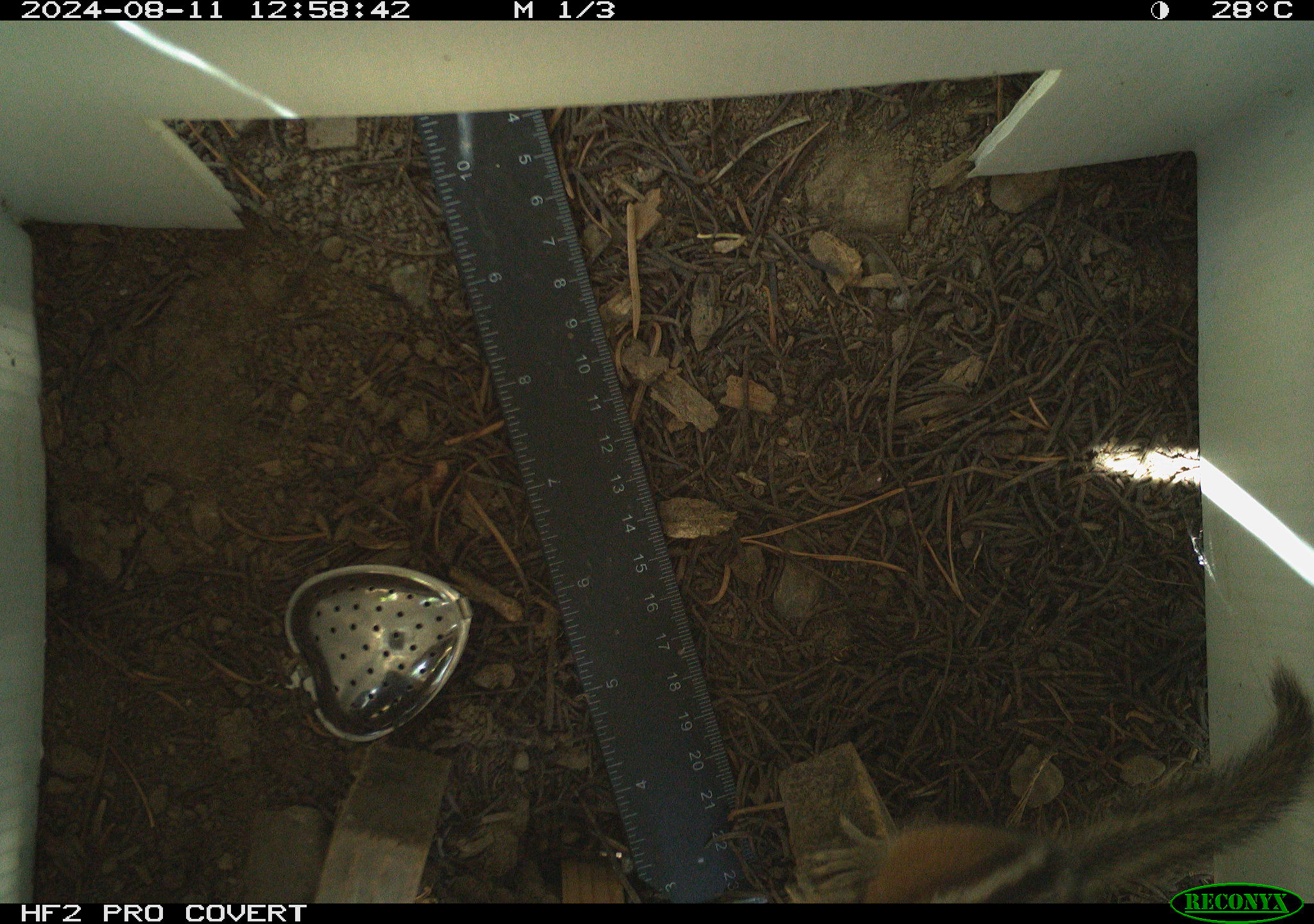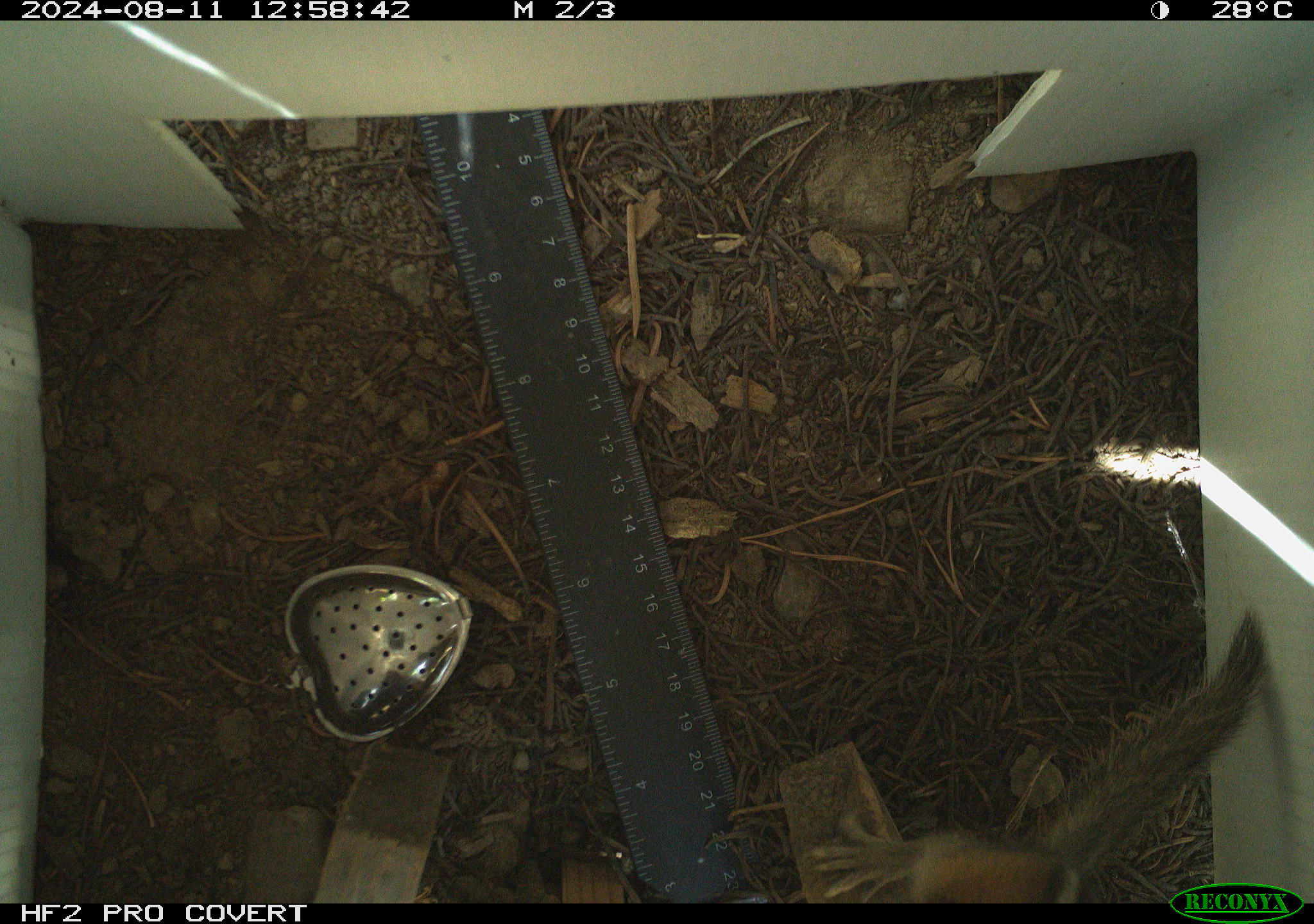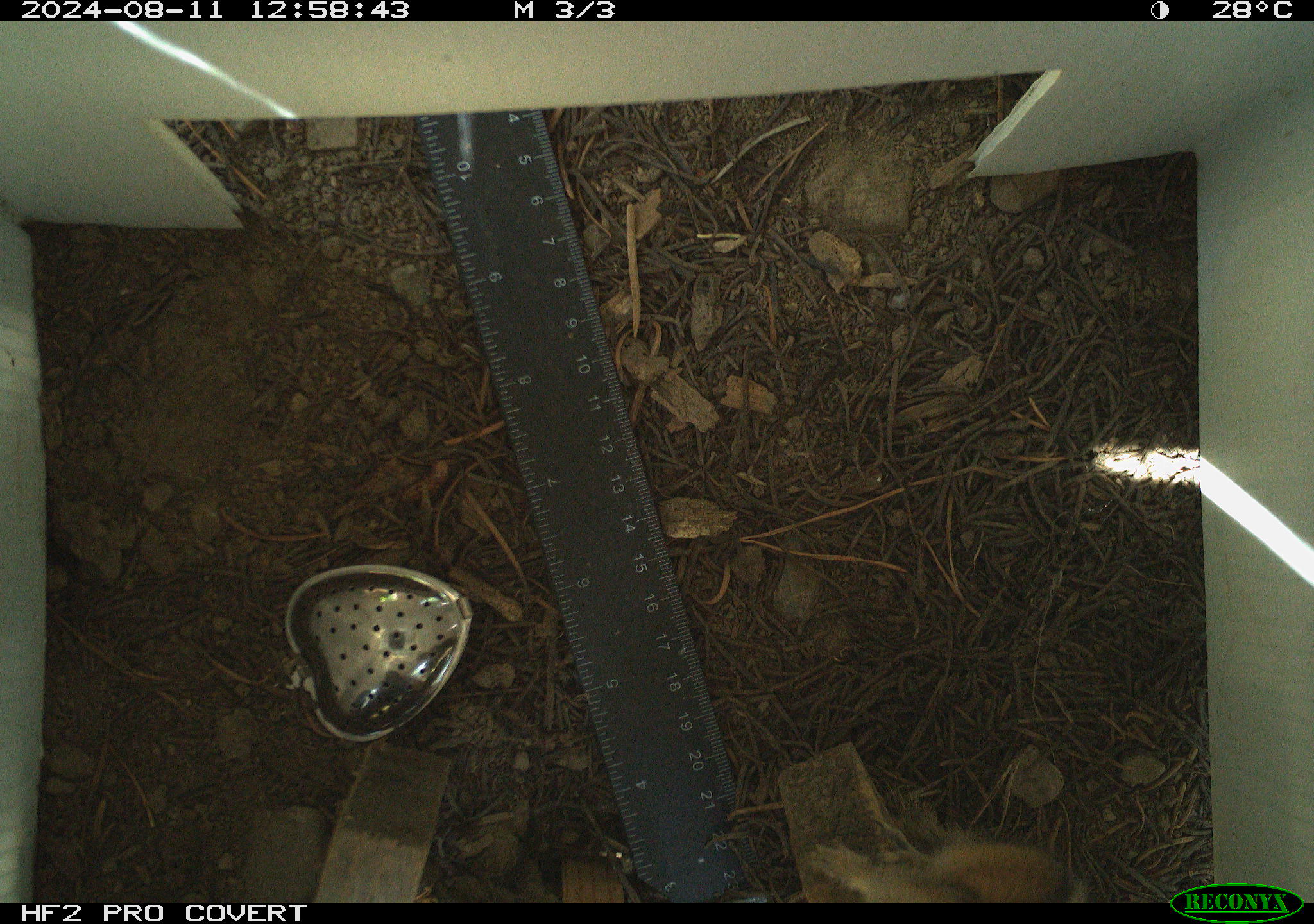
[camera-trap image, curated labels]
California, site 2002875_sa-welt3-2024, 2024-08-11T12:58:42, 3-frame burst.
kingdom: Animalia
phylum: Chordata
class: Mammalia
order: Rodentia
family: Sciuridae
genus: Neotamias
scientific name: Neotamias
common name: western chipmunks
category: neotamias species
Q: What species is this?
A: Neotamias species (western chipmunks) (Neotamias).